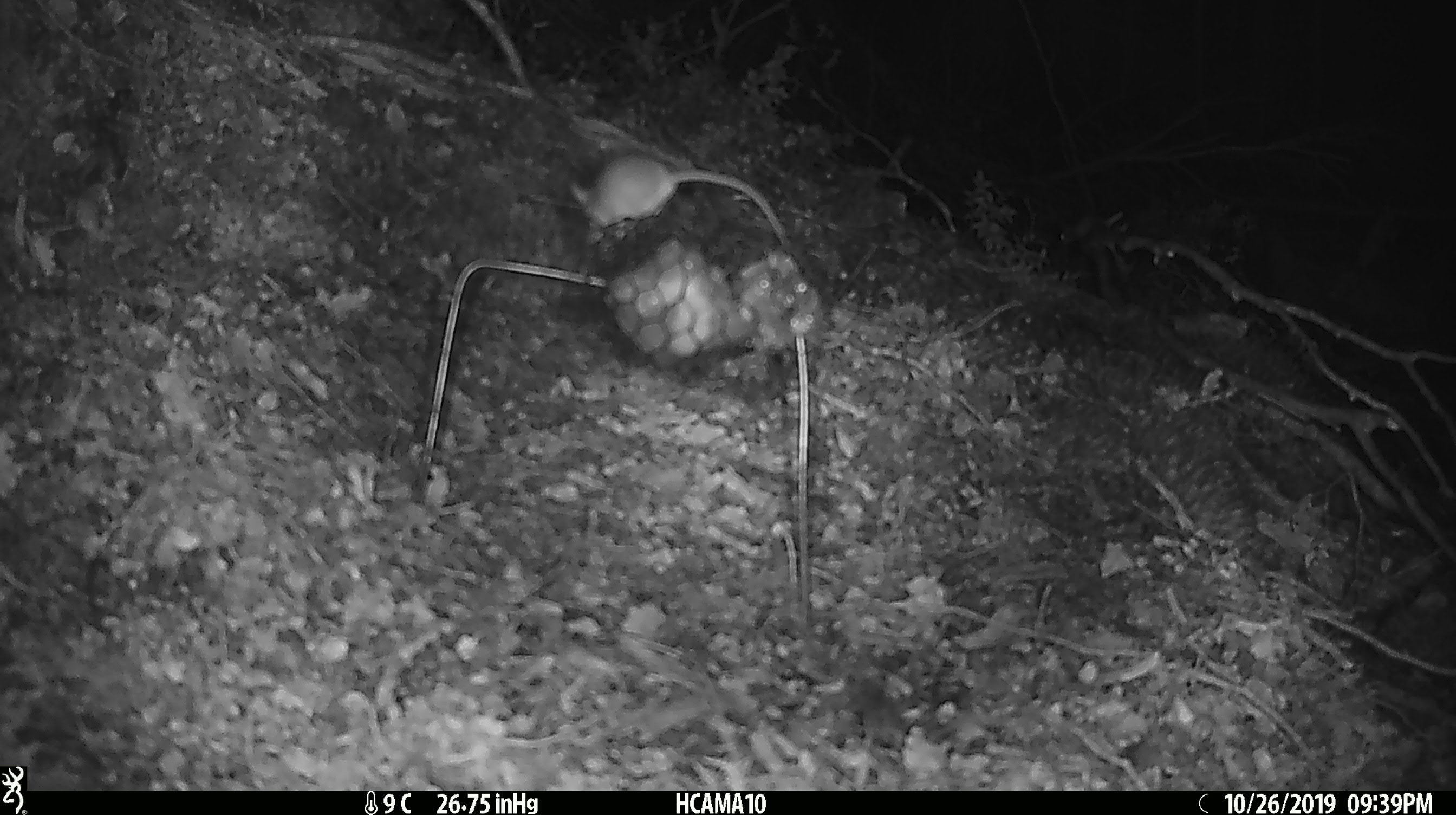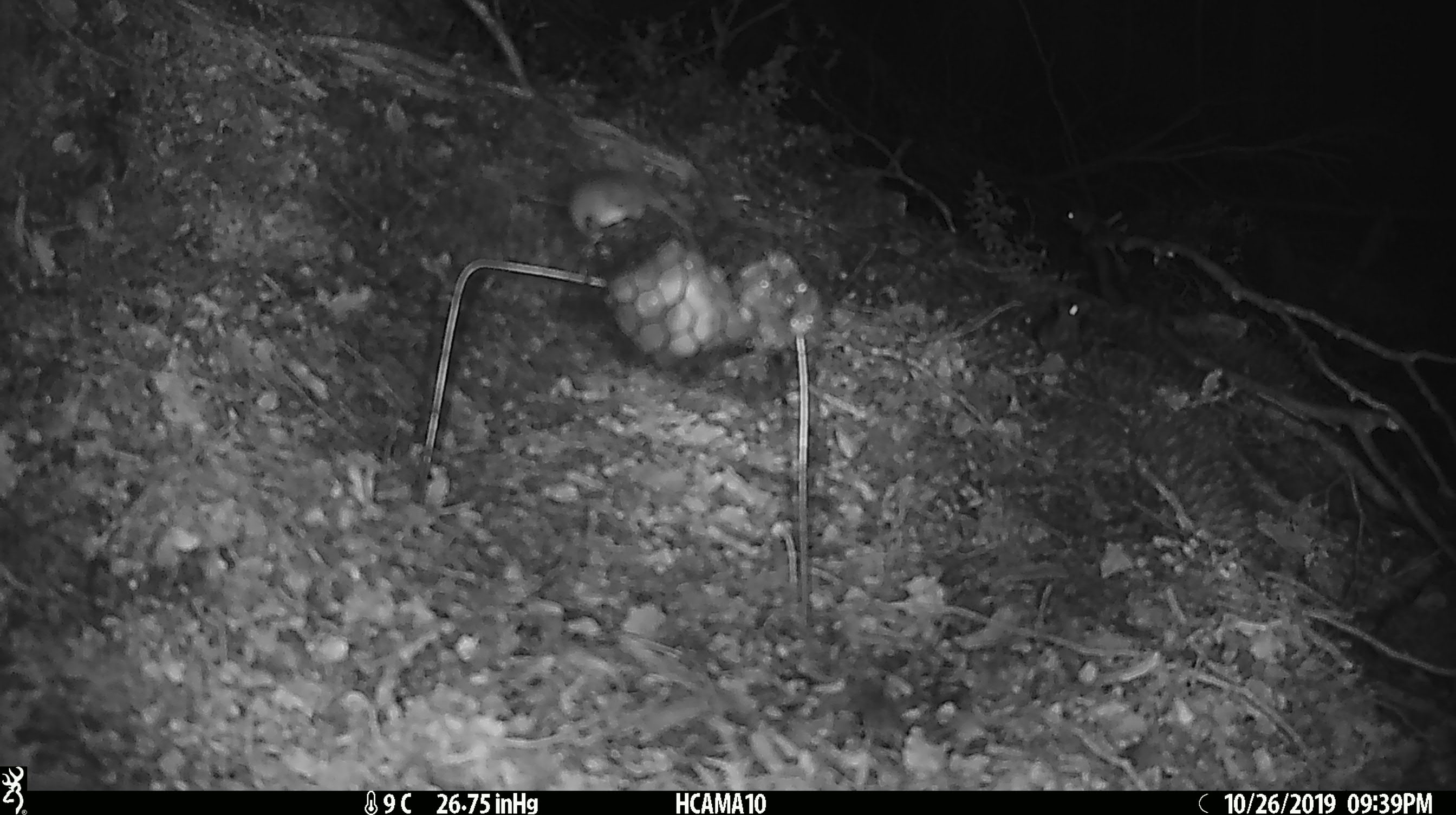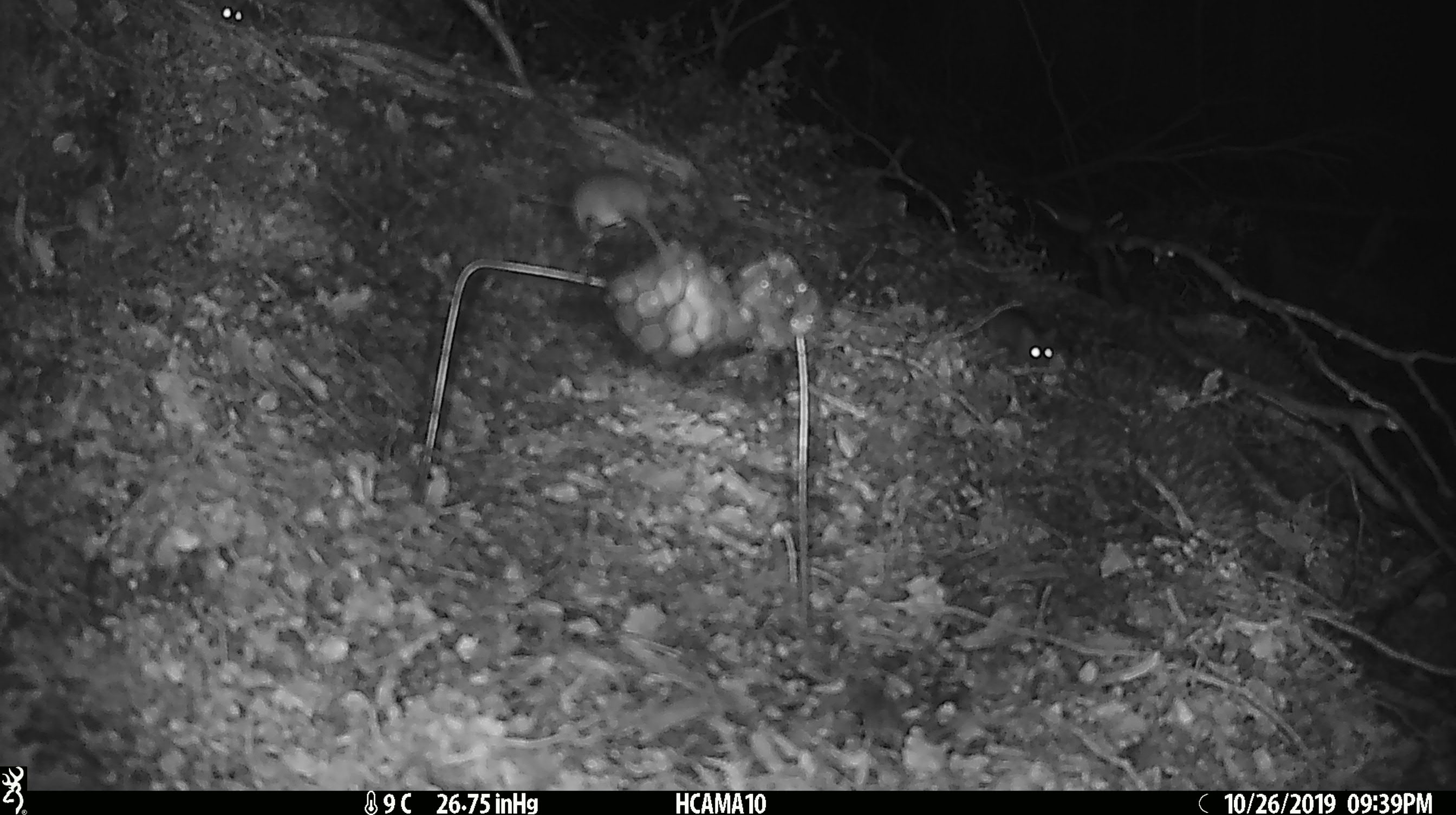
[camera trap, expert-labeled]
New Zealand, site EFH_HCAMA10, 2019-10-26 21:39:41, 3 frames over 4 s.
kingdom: Animalia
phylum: Chordata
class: Mammalia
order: Rodentia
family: Muridae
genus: Mus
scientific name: Mus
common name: mouse